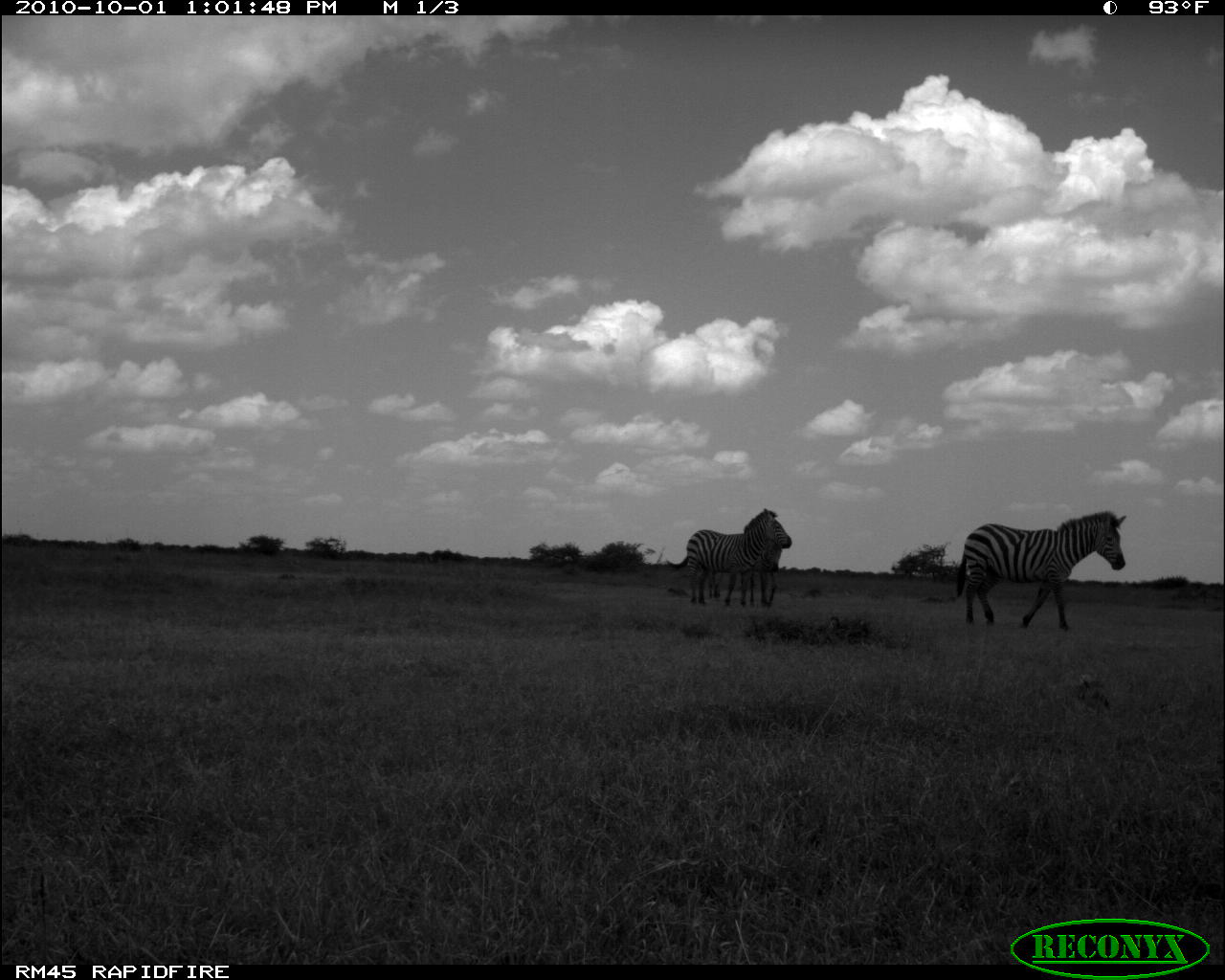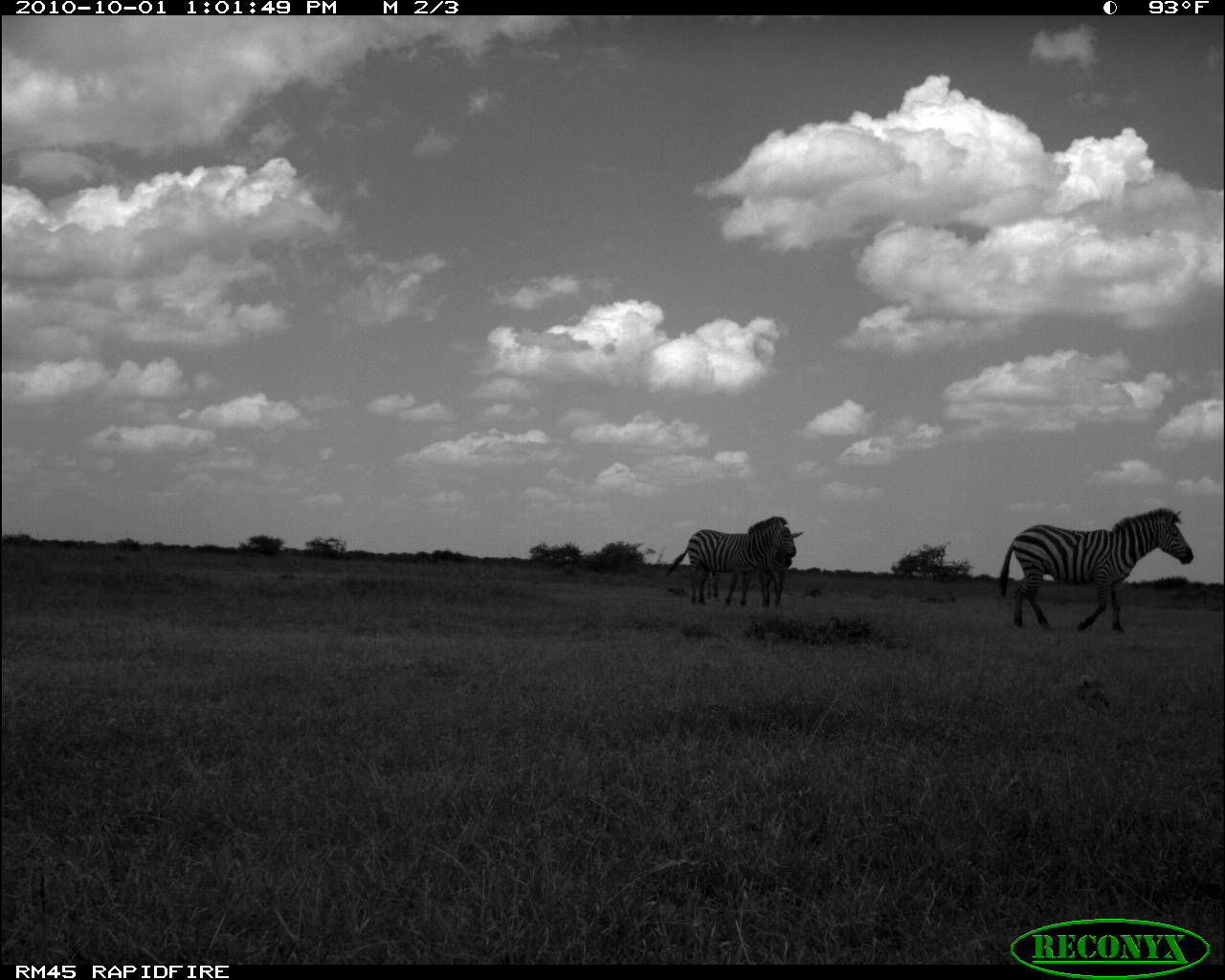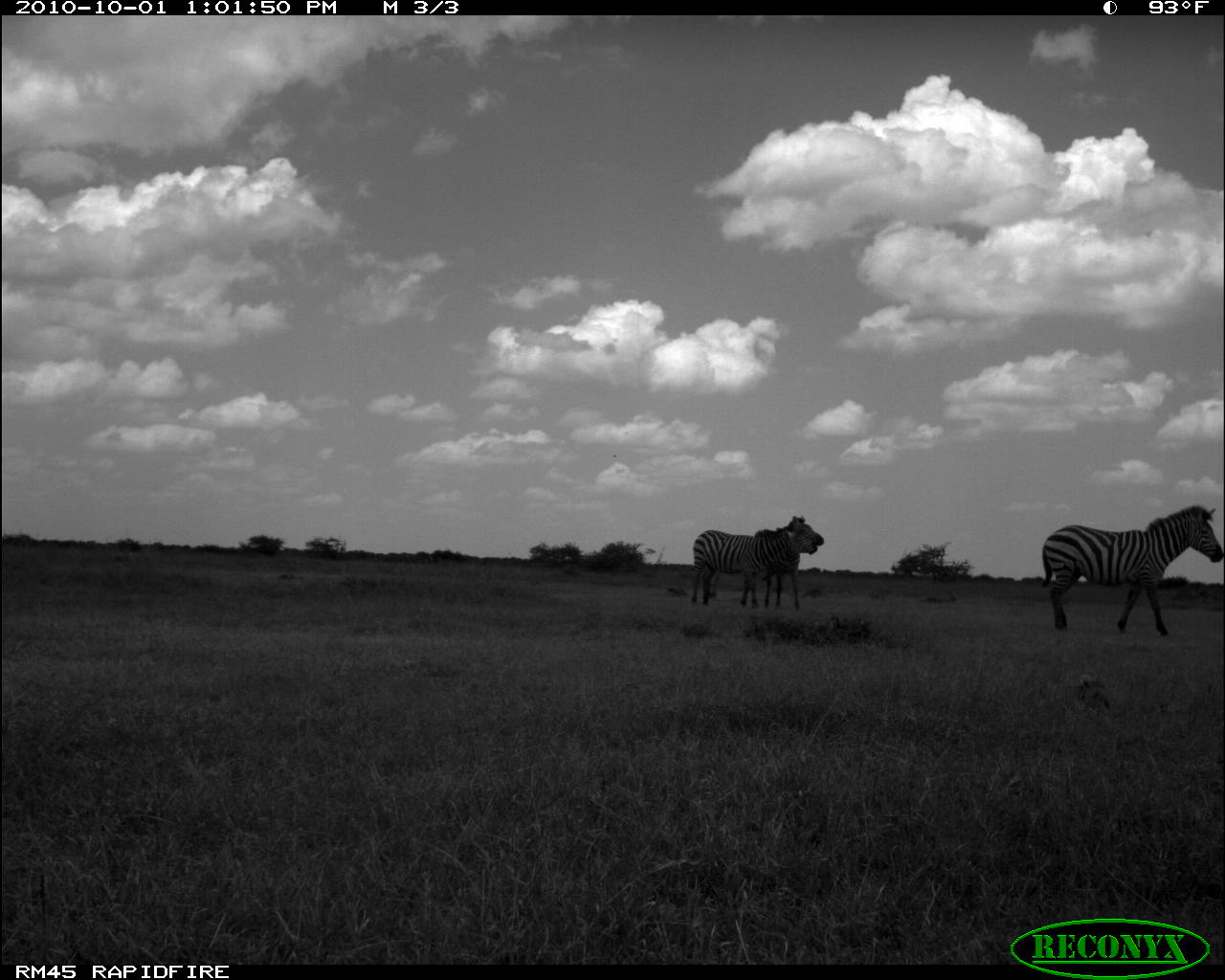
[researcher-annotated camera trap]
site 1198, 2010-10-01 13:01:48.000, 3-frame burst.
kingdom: Animalia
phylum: Chordata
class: Mammalia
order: Perissodactyla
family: Equidae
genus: Equus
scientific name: Equus quagga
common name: plains zebra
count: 3